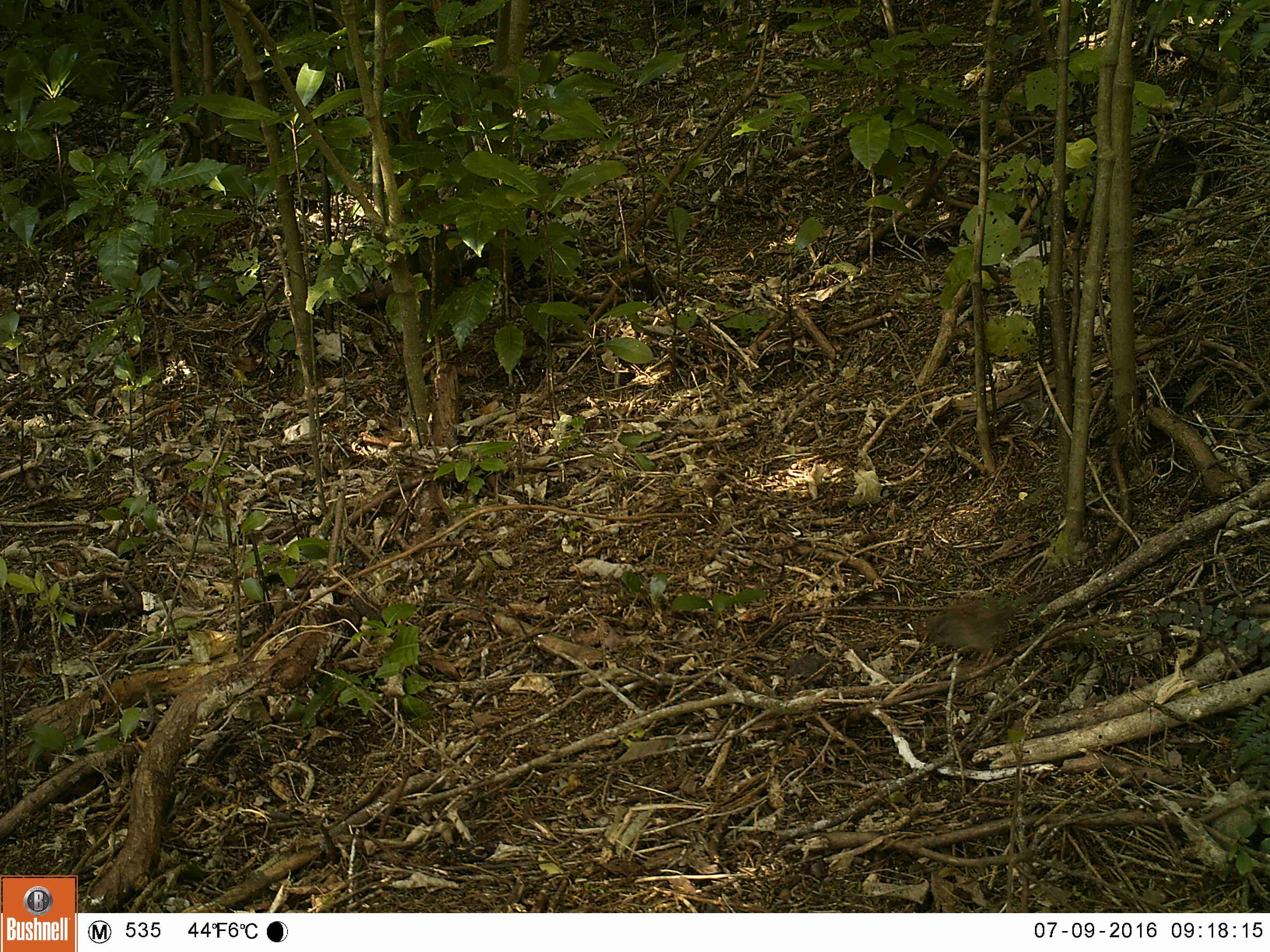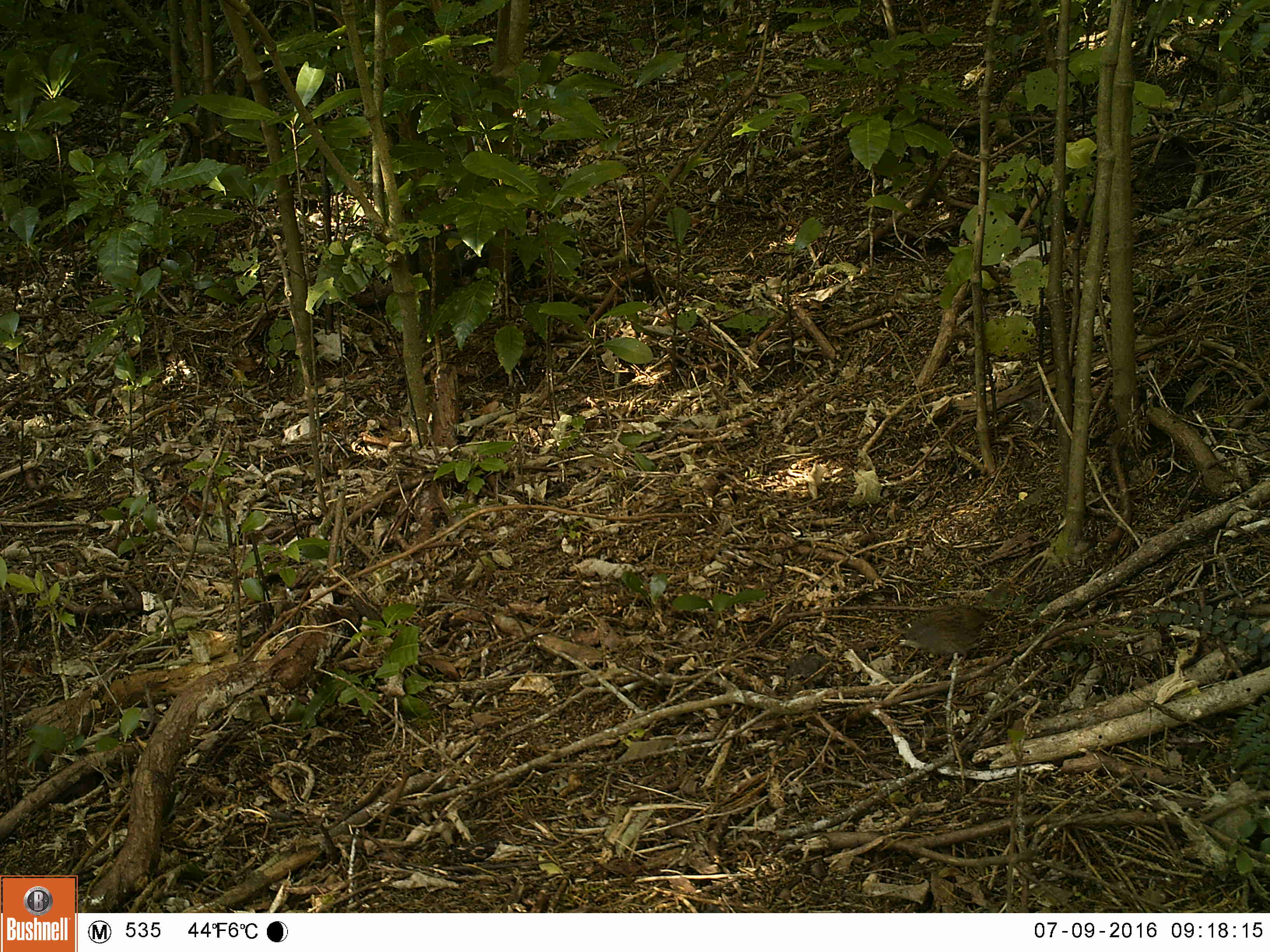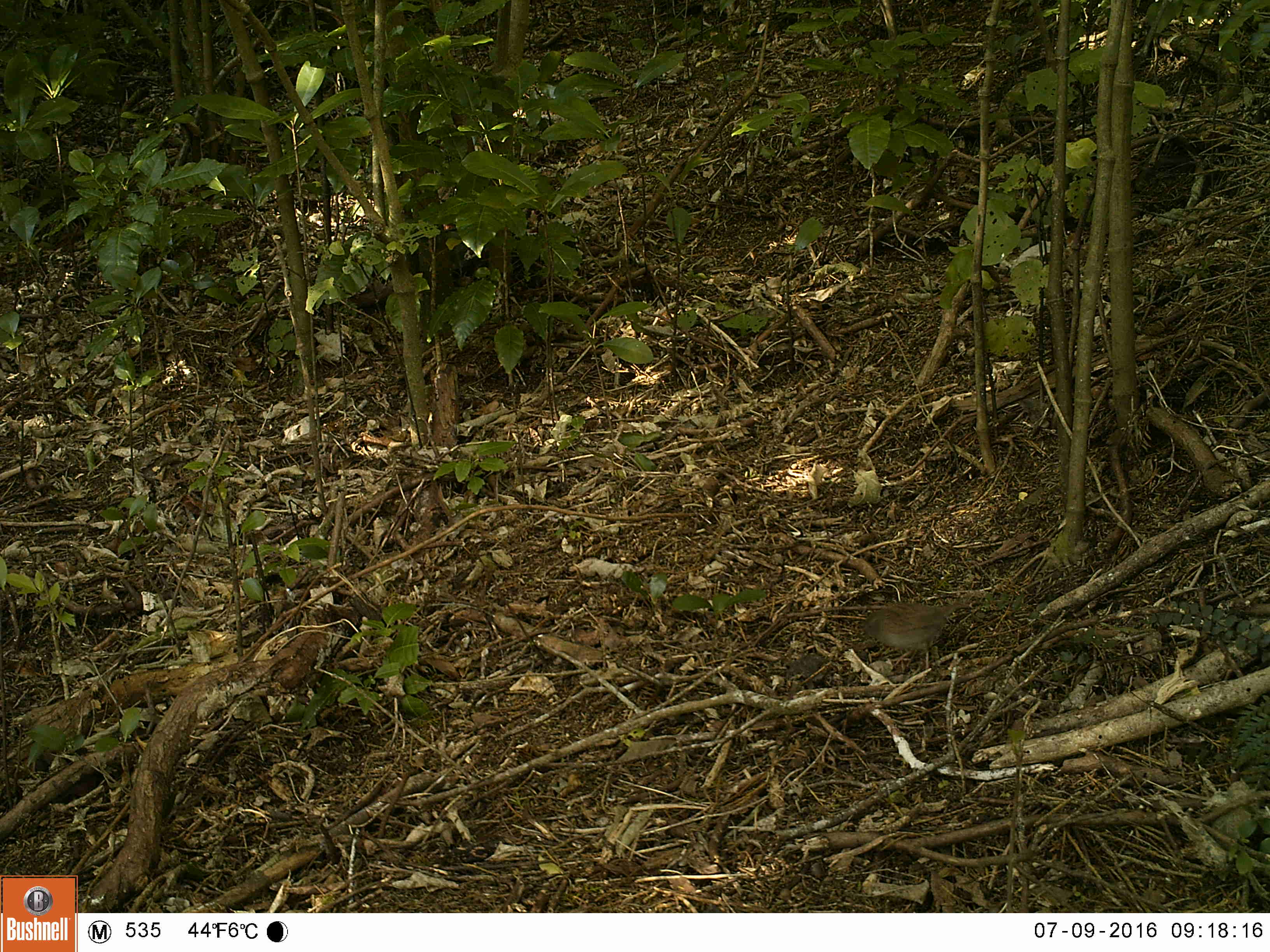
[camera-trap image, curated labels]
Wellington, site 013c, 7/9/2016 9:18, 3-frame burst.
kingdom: Animalia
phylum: Chordata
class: Aves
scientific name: Aves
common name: bird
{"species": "bird (Aves)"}